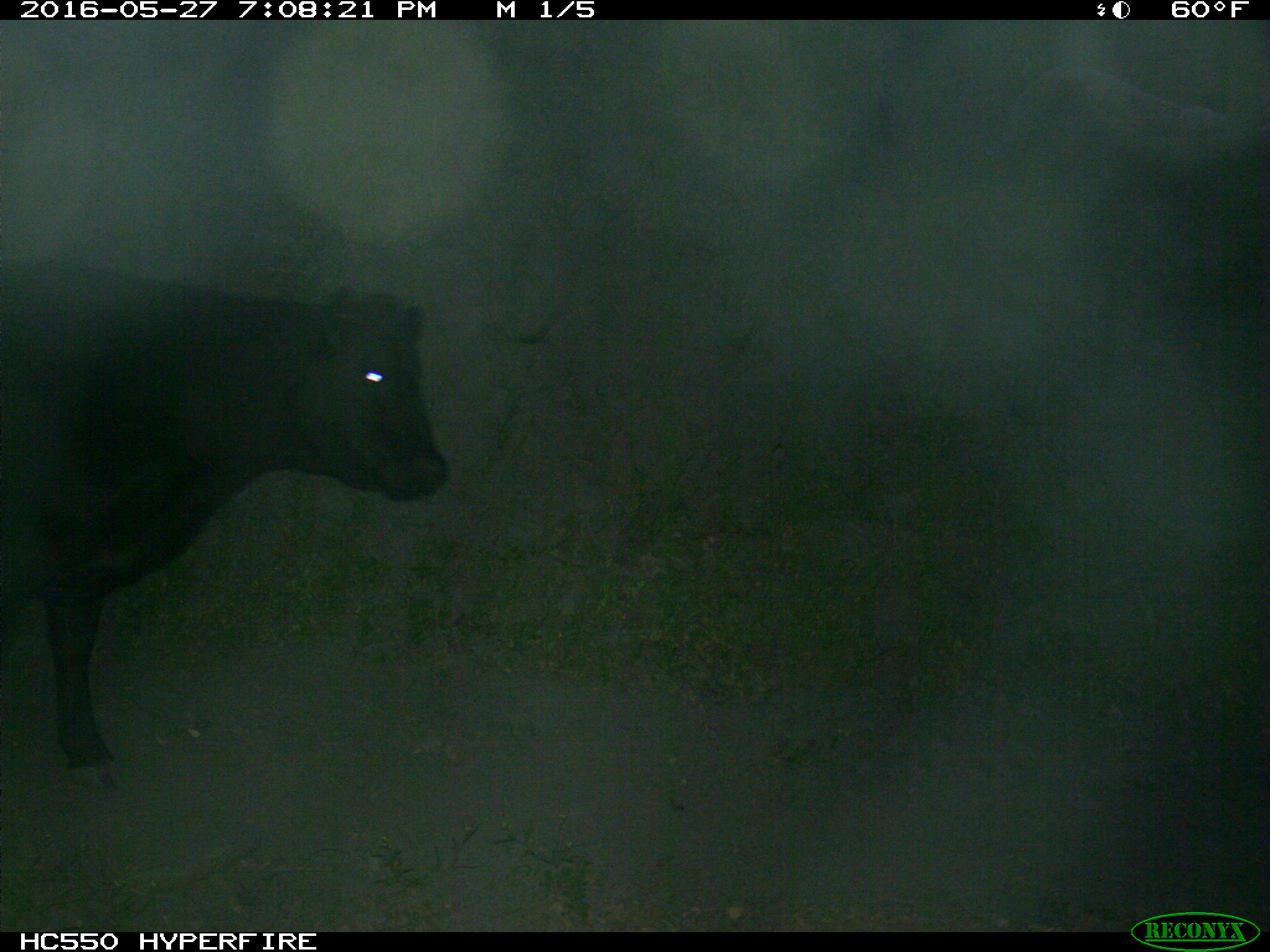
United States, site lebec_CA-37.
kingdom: Animalia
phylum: Chordata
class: Mammalia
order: Artiodactyla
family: Bovidae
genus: Bos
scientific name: Bos taurus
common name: domestic cow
Bos taurus (domestic cow).